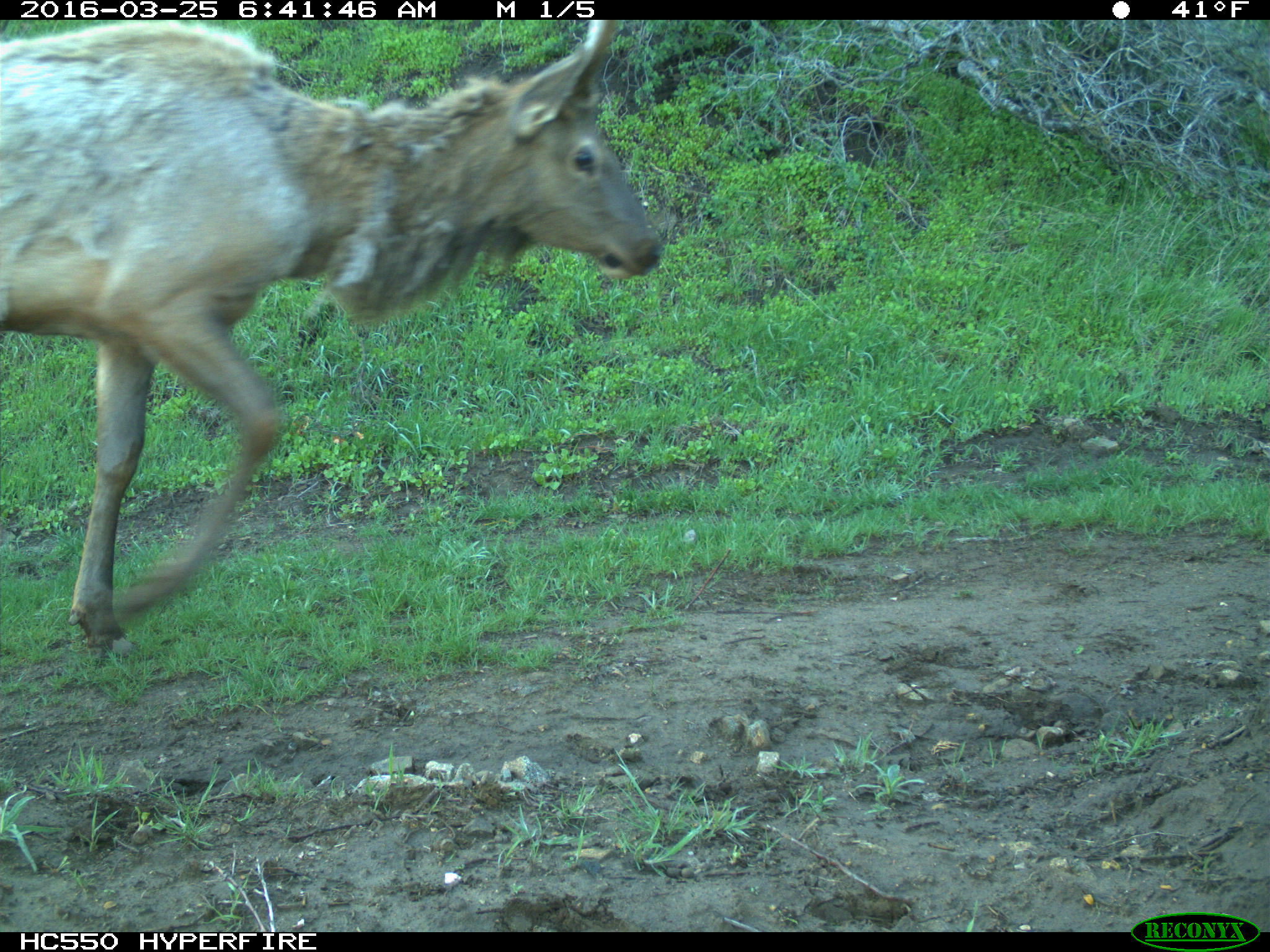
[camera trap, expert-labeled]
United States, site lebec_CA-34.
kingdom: Animalia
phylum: Chordata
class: Mammalia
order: Artiodactyla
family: Cervidae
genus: Cervus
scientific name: Cervus canadensis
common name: elk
Cervus canadensis (elk).